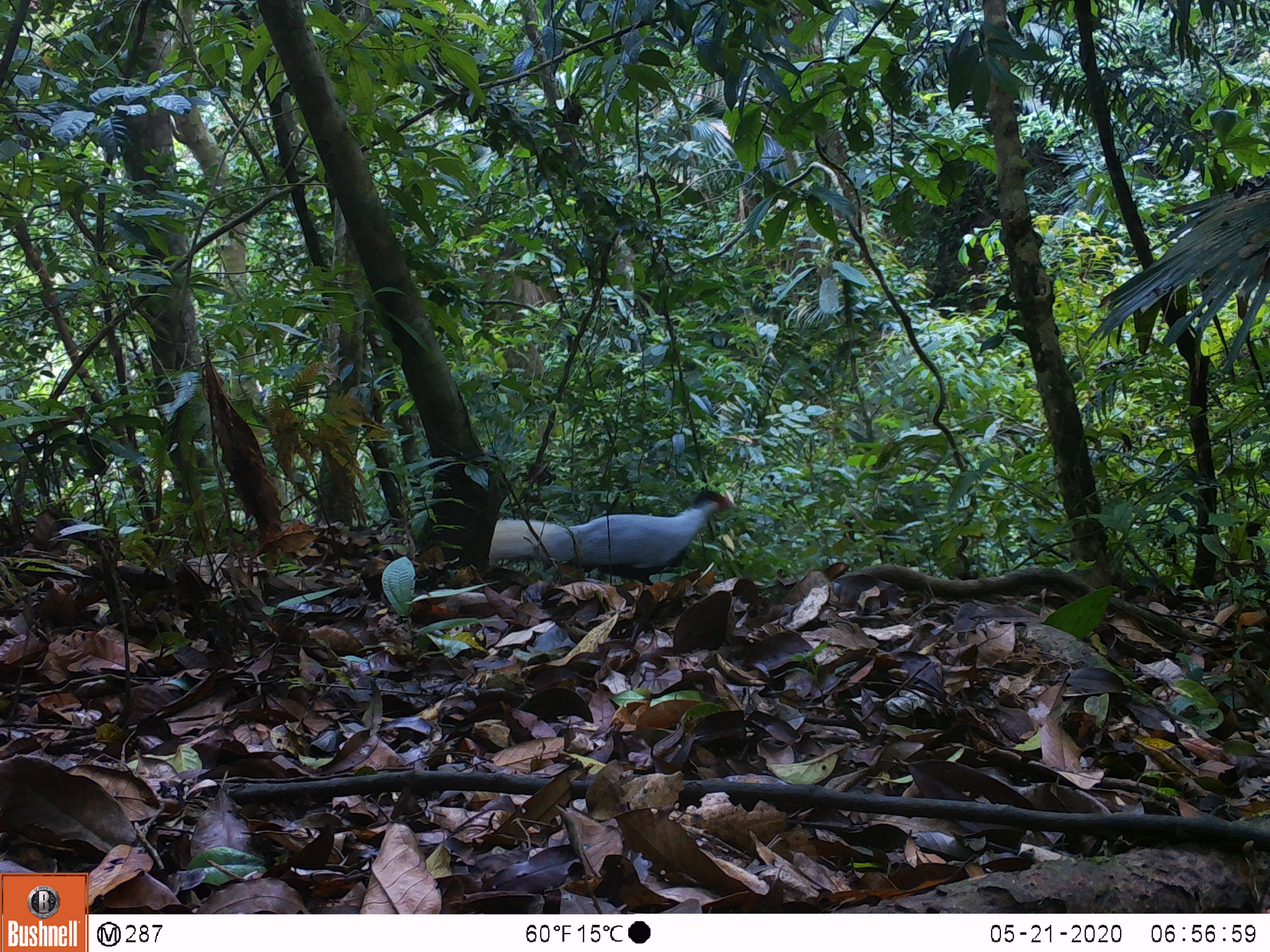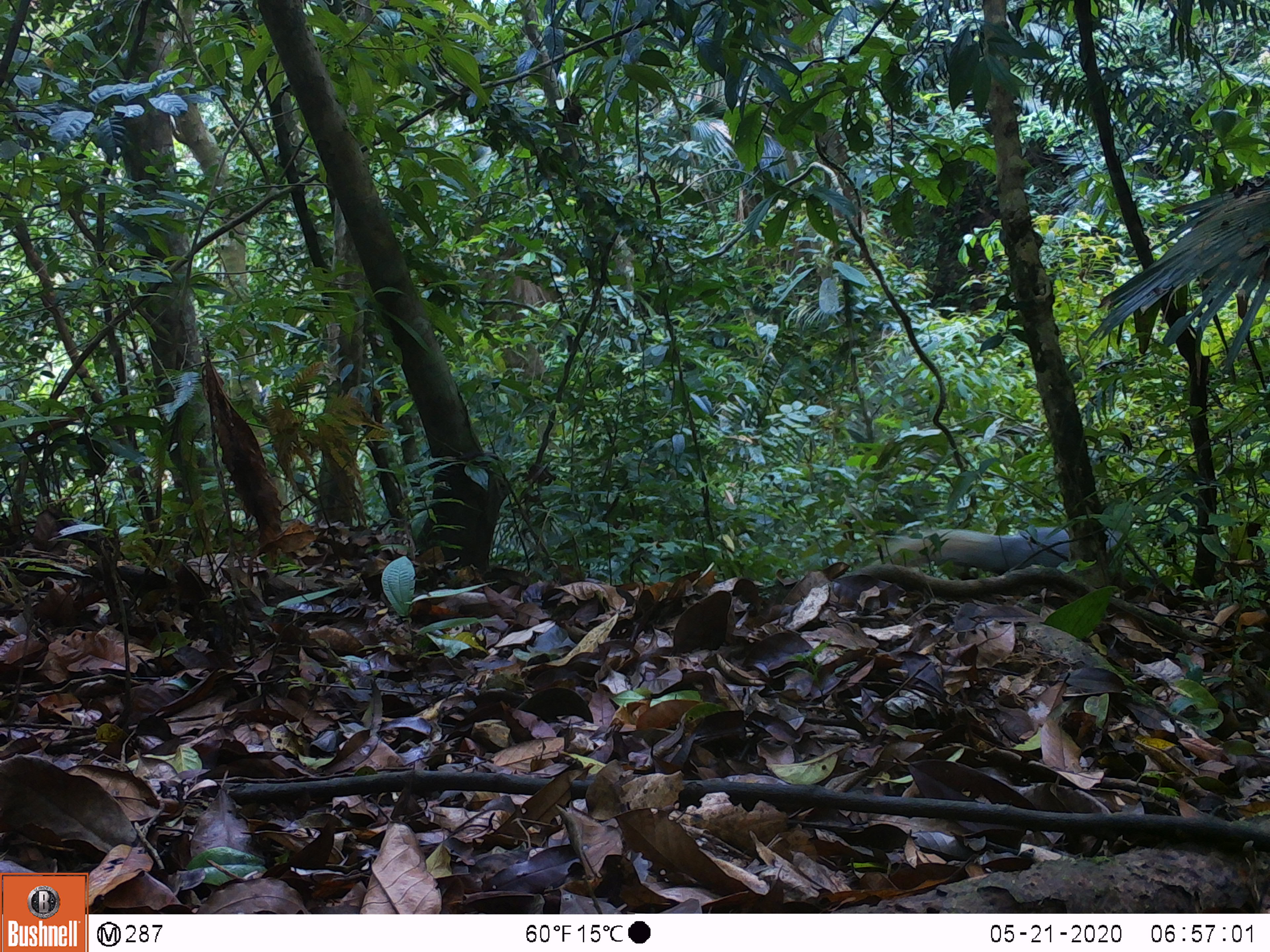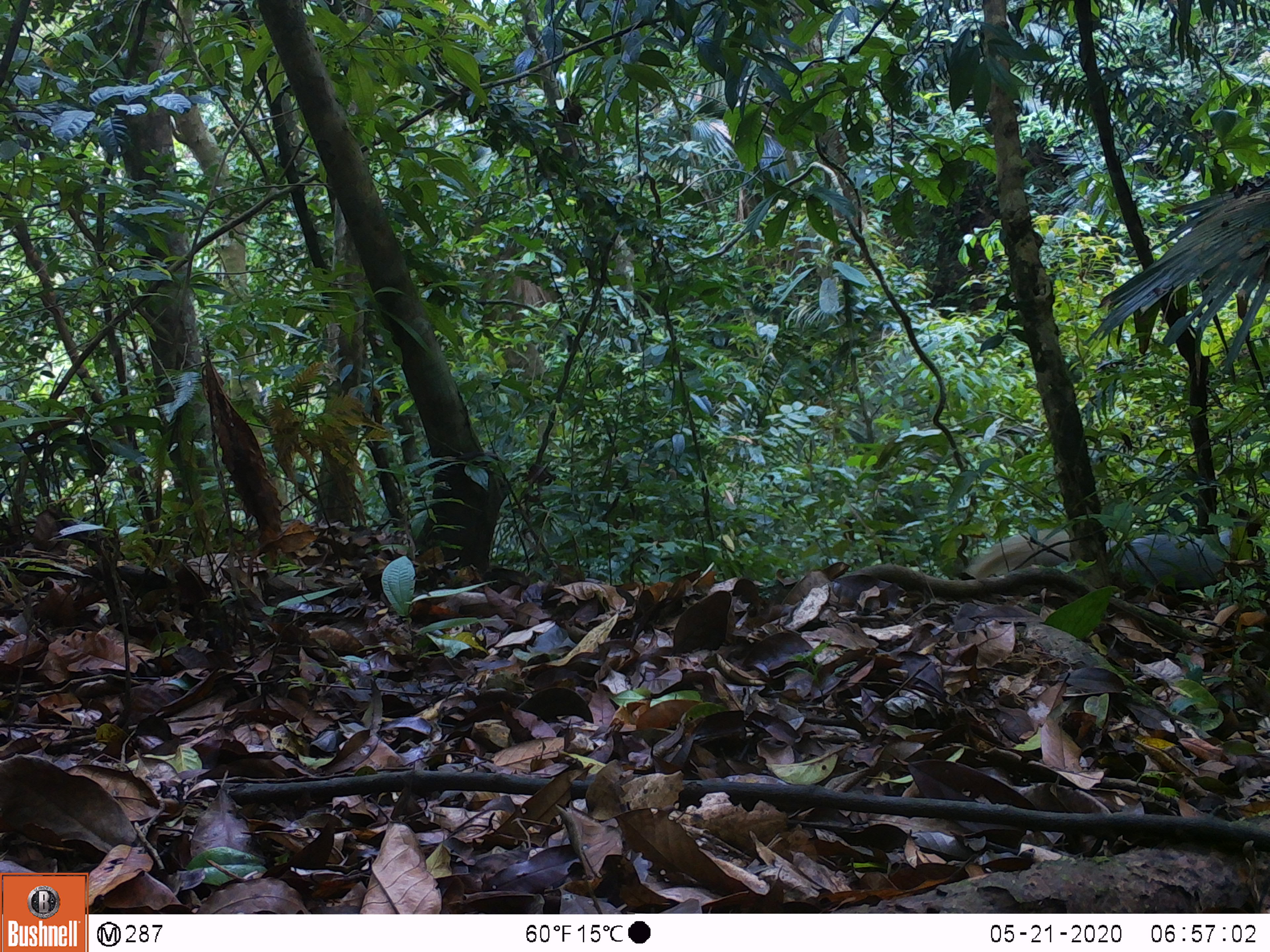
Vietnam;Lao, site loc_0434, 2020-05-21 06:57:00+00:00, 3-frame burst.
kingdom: Animalia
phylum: Chordata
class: Aves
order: Galliformes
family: Phasianidae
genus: Lophura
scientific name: Lophura nycthemera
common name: silver pheasant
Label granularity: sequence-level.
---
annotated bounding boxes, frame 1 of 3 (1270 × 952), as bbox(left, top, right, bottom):
silver pheasant: bbox(487, 489, 737, 585)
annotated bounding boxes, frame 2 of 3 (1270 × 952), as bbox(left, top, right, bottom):
silver pheasant: bbox(868, 520, 1123, 575)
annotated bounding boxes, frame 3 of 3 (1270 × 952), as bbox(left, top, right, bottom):
silver pheasant: bbox(959, 527, 1236, 585)